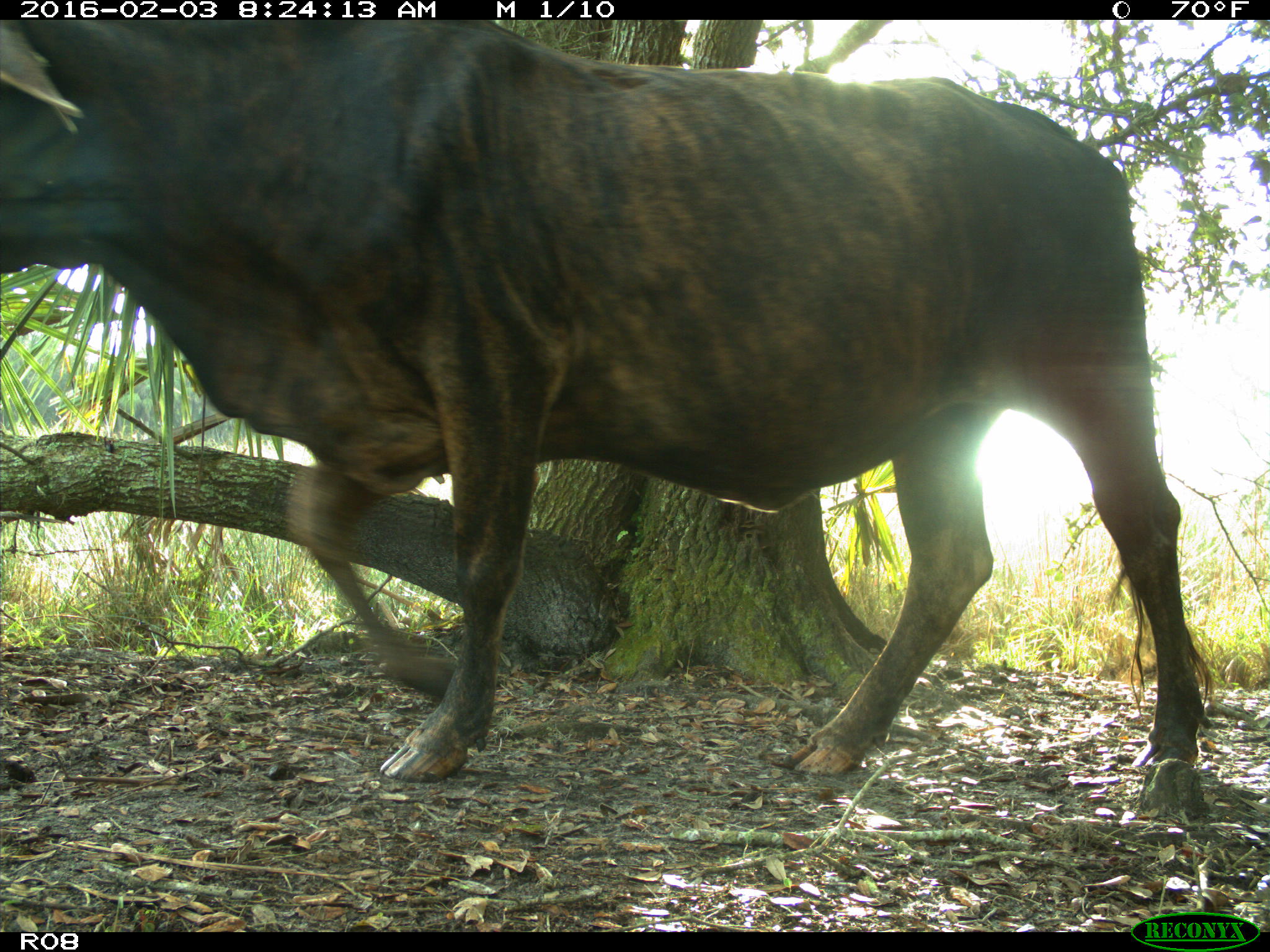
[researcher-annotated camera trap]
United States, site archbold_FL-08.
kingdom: Animalia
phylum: Chordata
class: Mammalia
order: Artiodactyla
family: Bovidae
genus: Bos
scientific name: Bos taurus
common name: domestic cow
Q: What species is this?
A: Bos taurus (domestic cow).